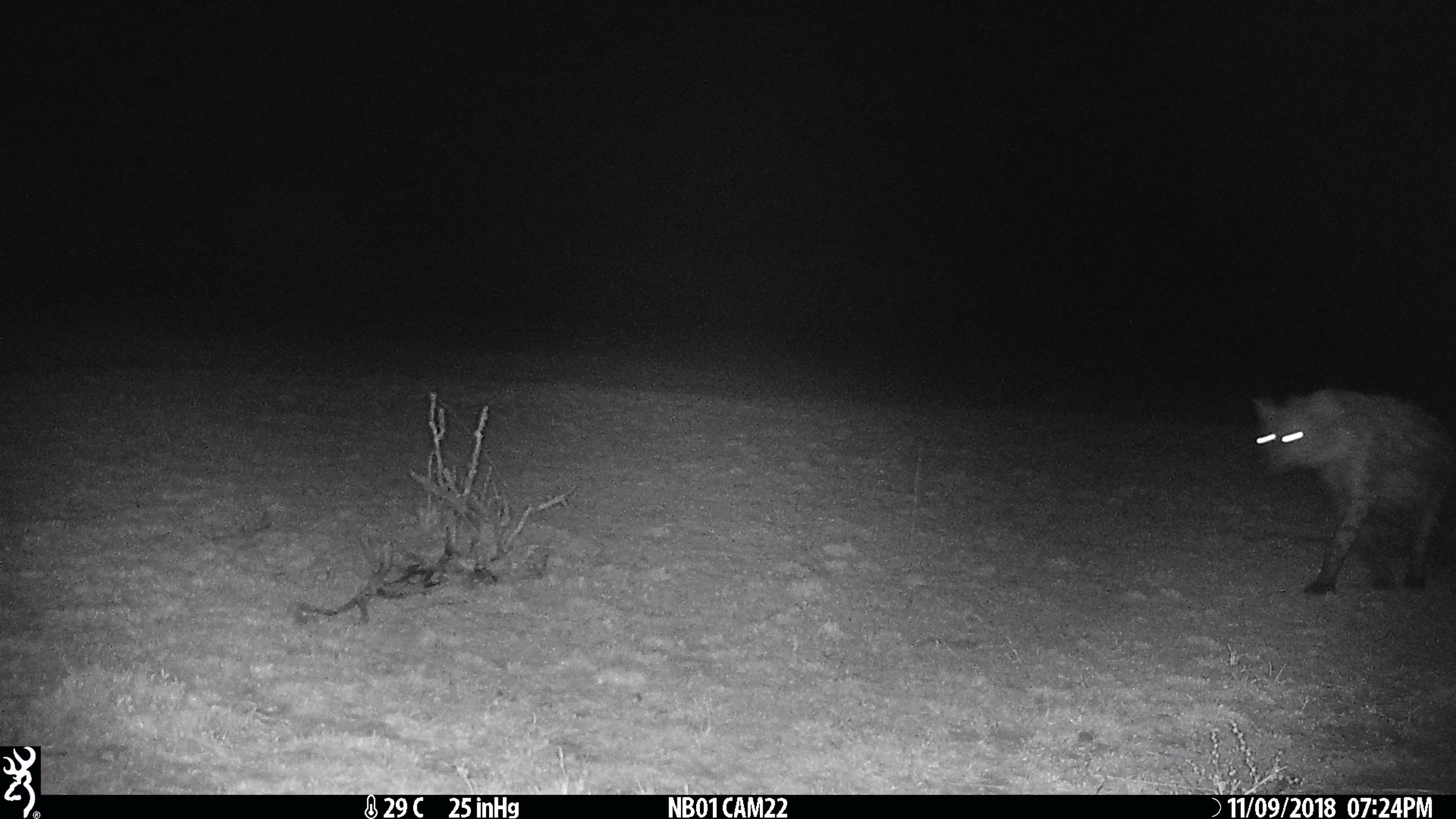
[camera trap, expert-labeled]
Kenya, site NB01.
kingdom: Animalia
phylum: Chordata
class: Mammalia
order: Carnivora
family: Hyaenidae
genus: Crocuta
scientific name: Crocuta crocuta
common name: spotted hyena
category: hyena spotted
Hyena spotted (spotted hyena) (Crocuta crocuta).